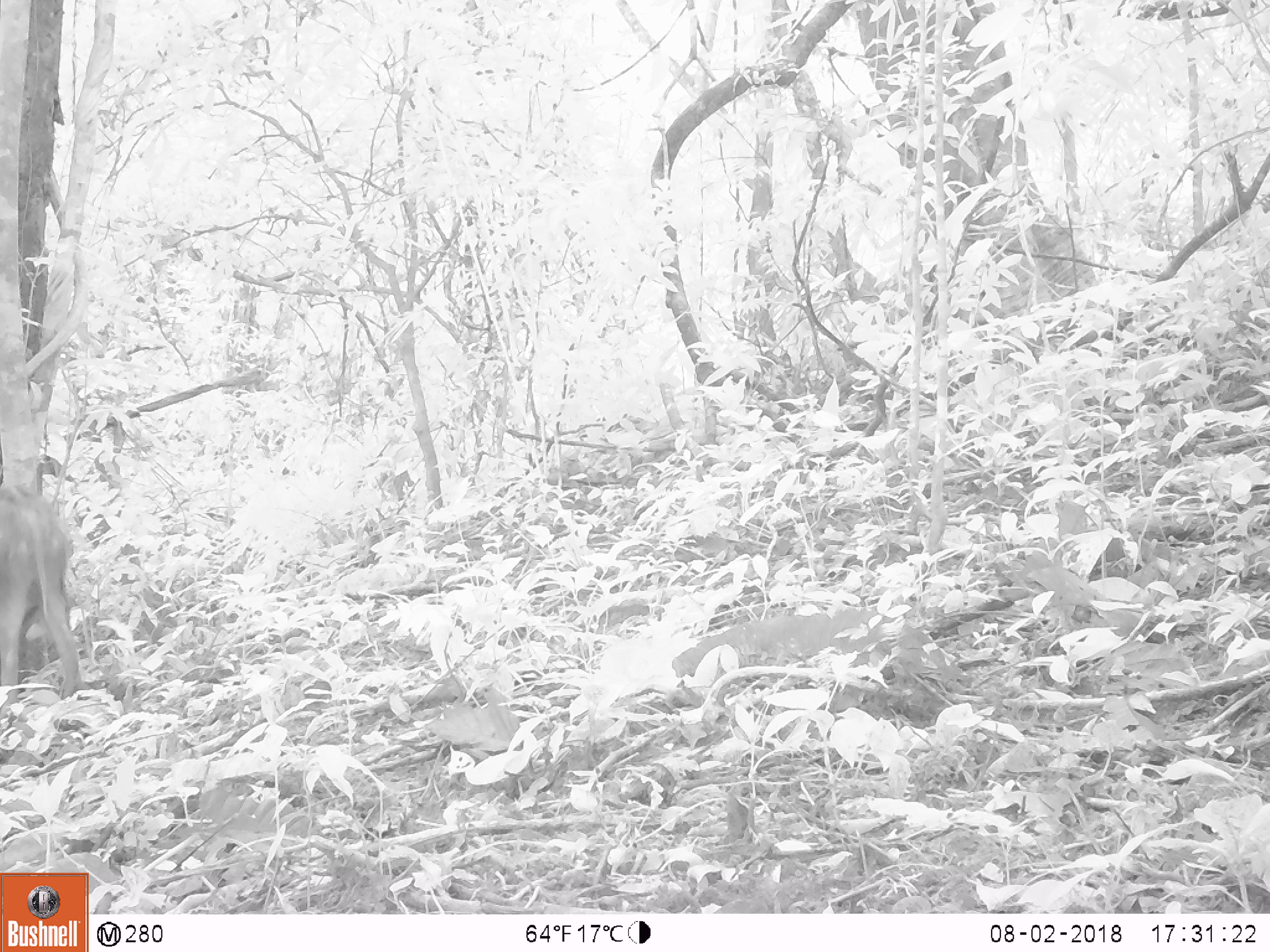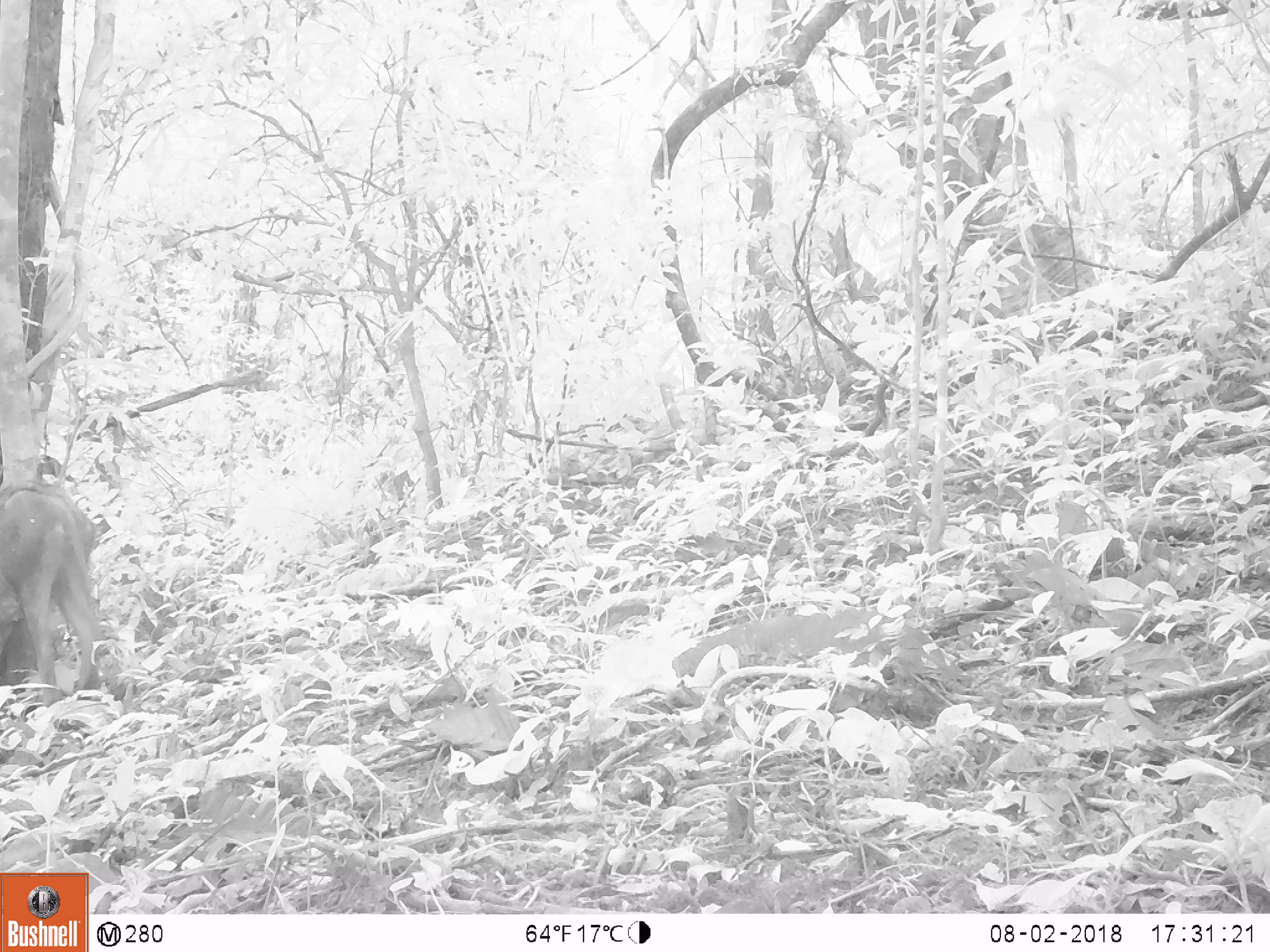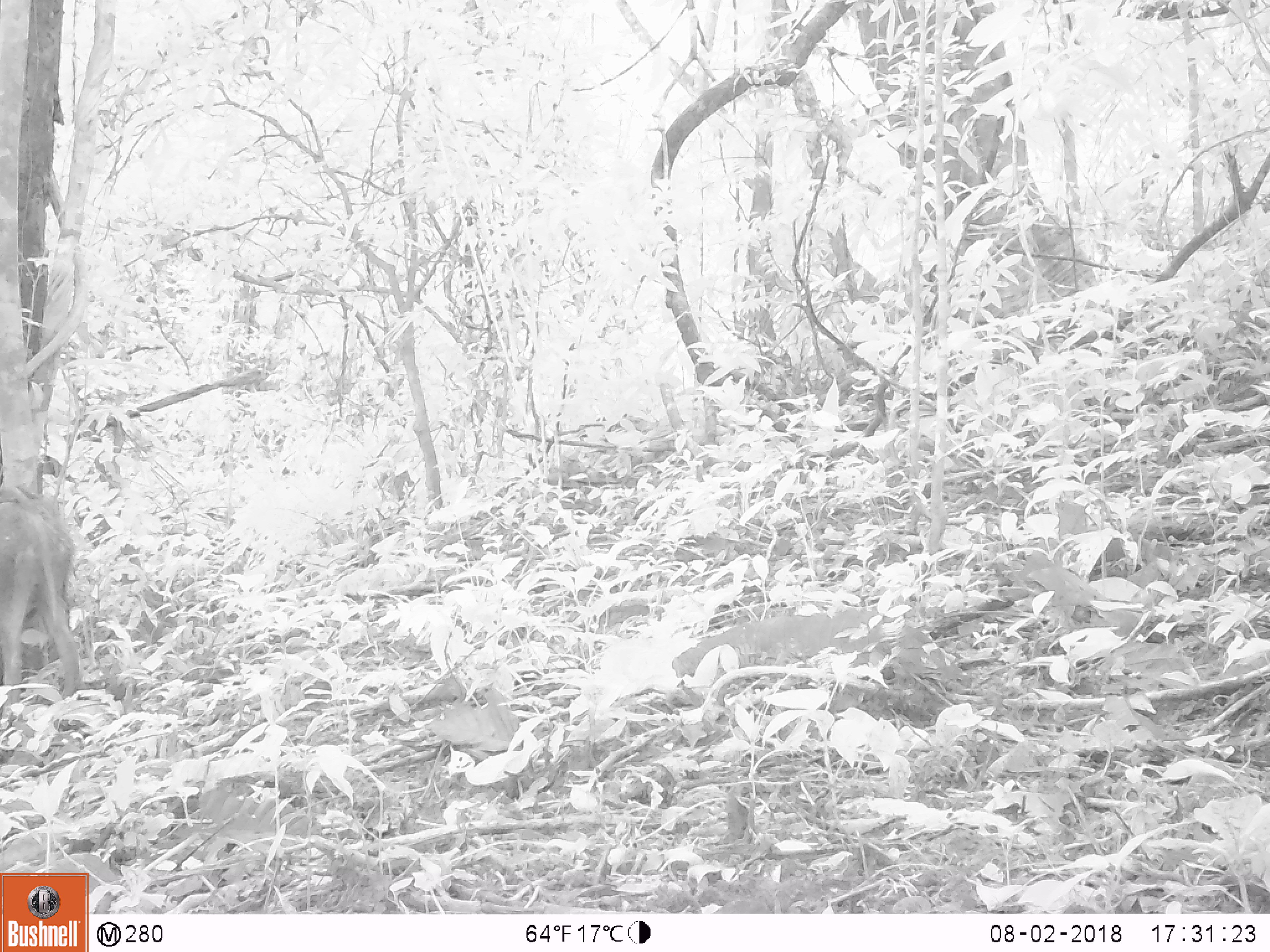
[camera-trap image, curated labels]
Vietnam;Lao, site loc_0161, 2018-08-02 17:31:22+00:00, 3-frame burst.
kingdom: Animalia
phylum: Chordata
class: Mammalia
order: Artiodactyla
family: Suidae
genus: Sus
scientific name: Sus scrofa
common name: eurasian wild pig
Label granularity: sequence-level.